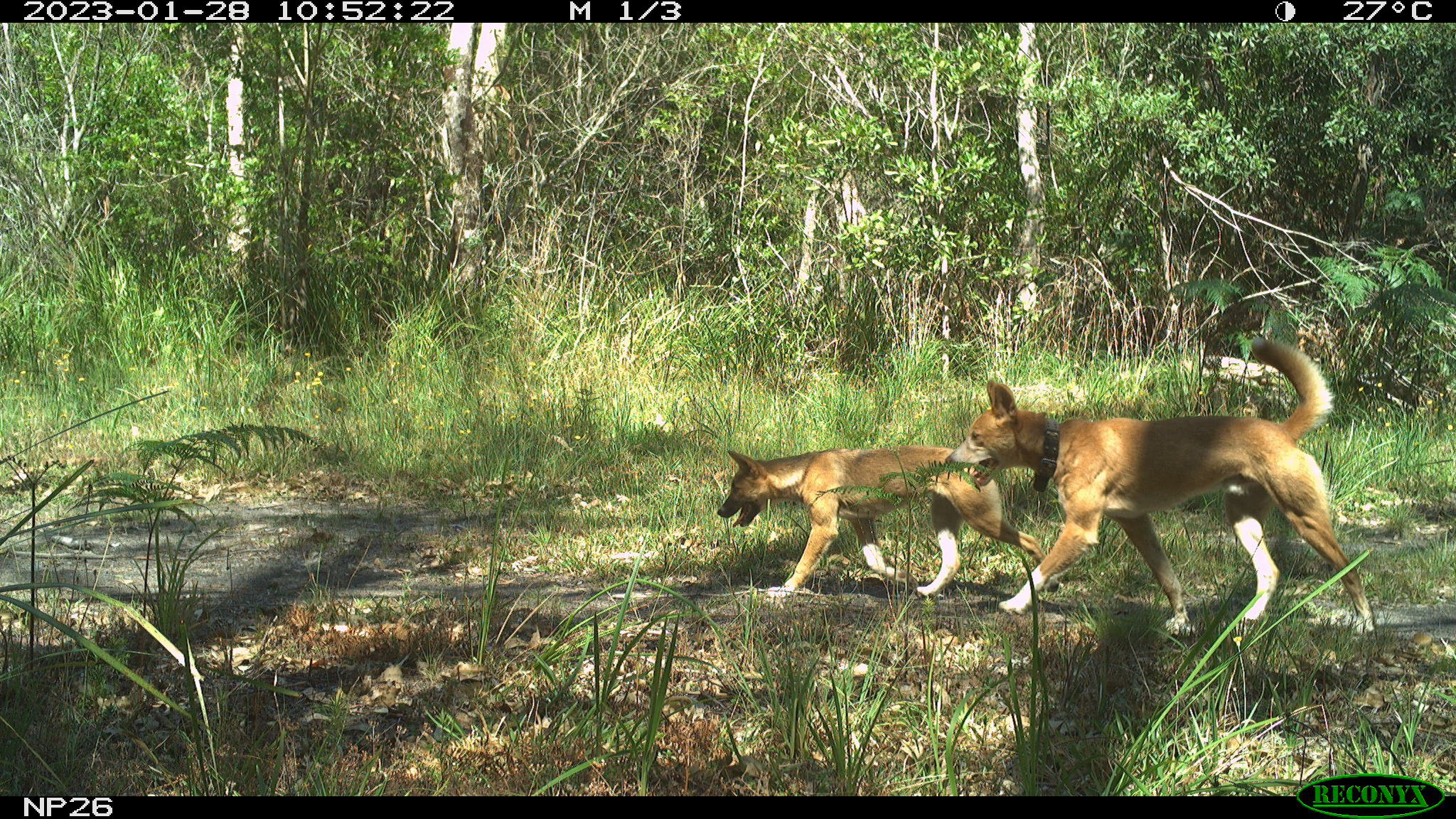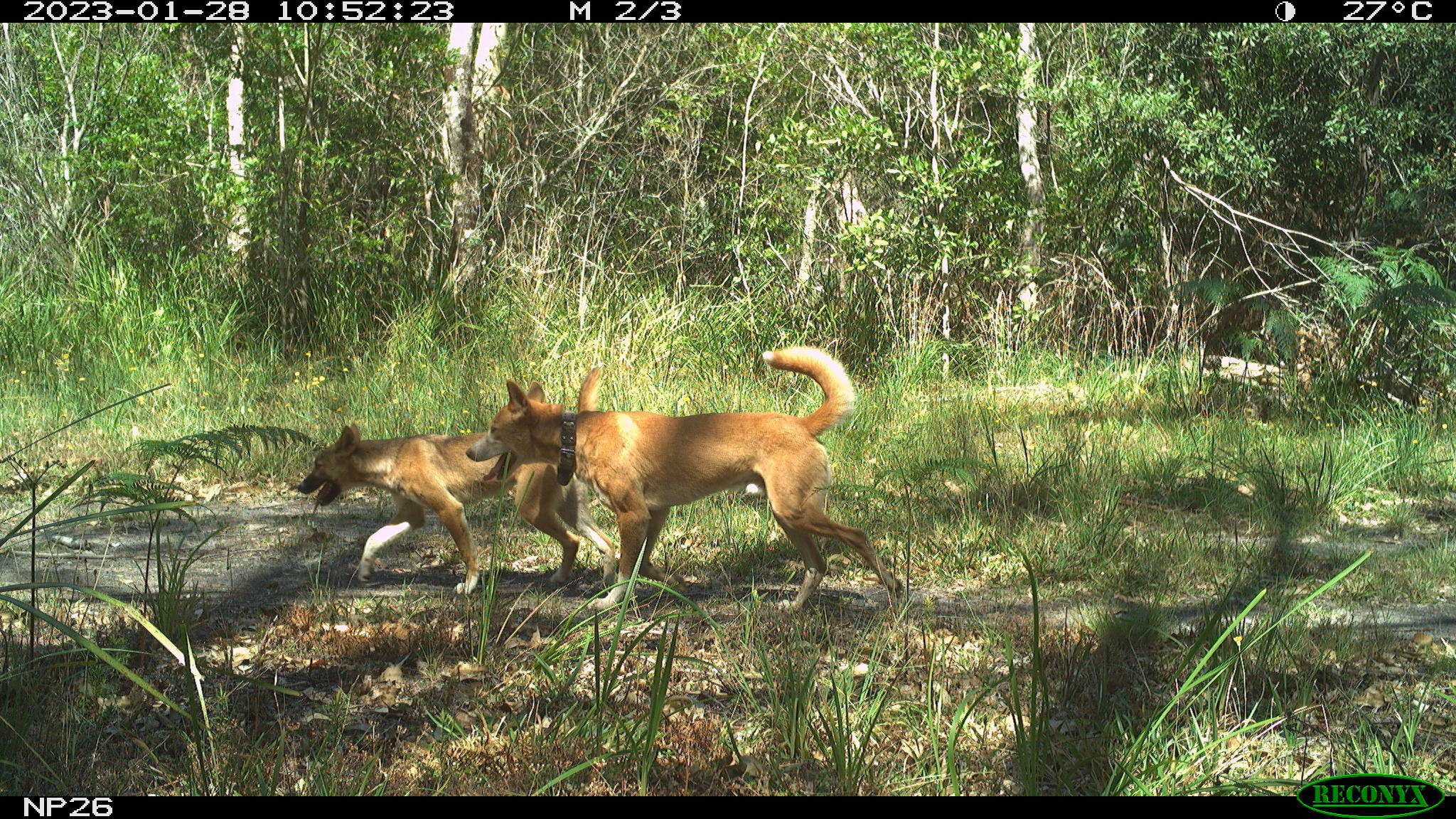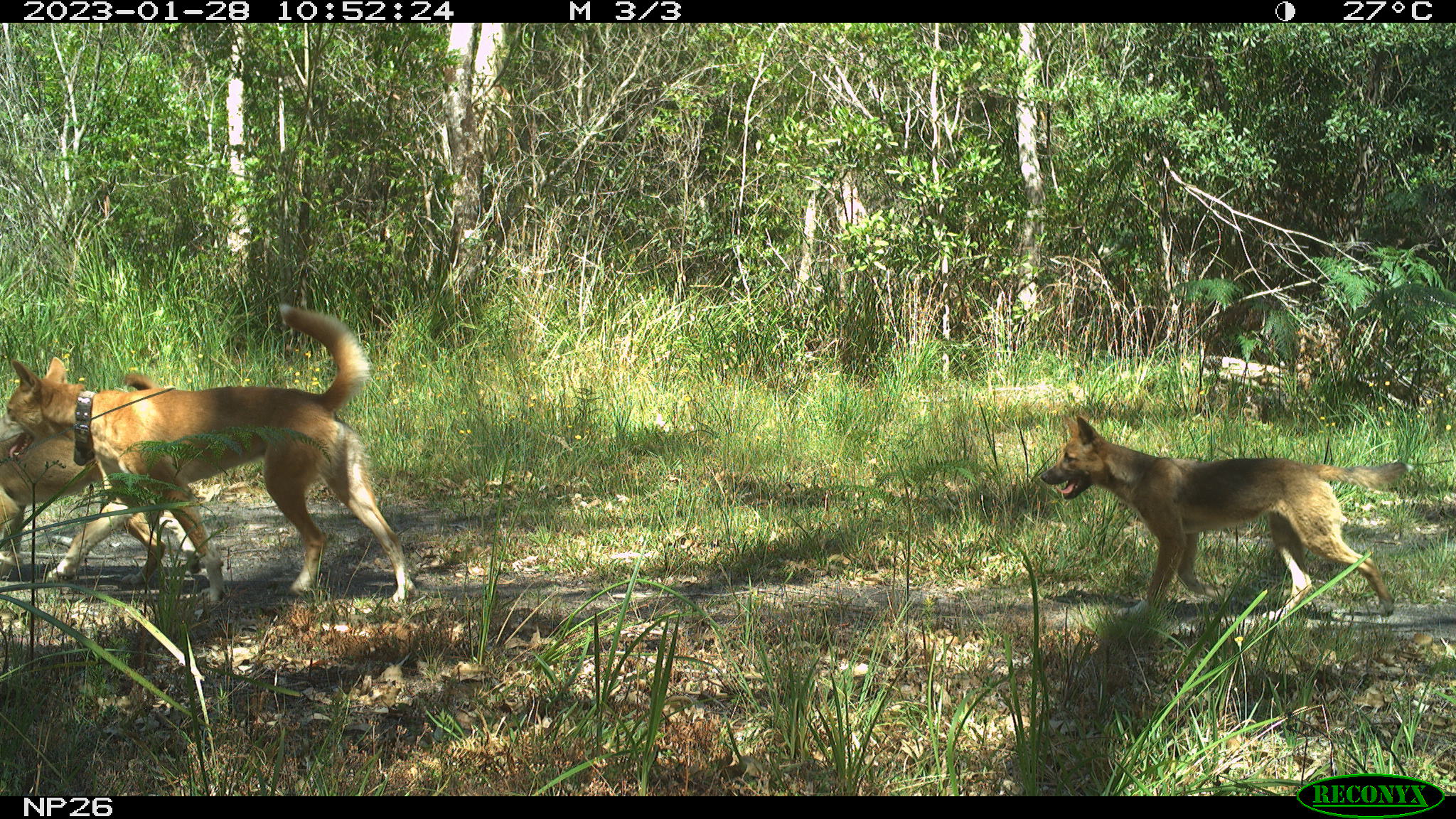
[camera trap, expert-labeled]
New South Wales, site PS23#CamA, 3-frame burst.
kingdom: Animalia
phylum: Chordata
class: Mammalia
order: Carnivora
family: Canidae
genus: Canis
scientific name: Canis familiaris dingo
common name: dingo